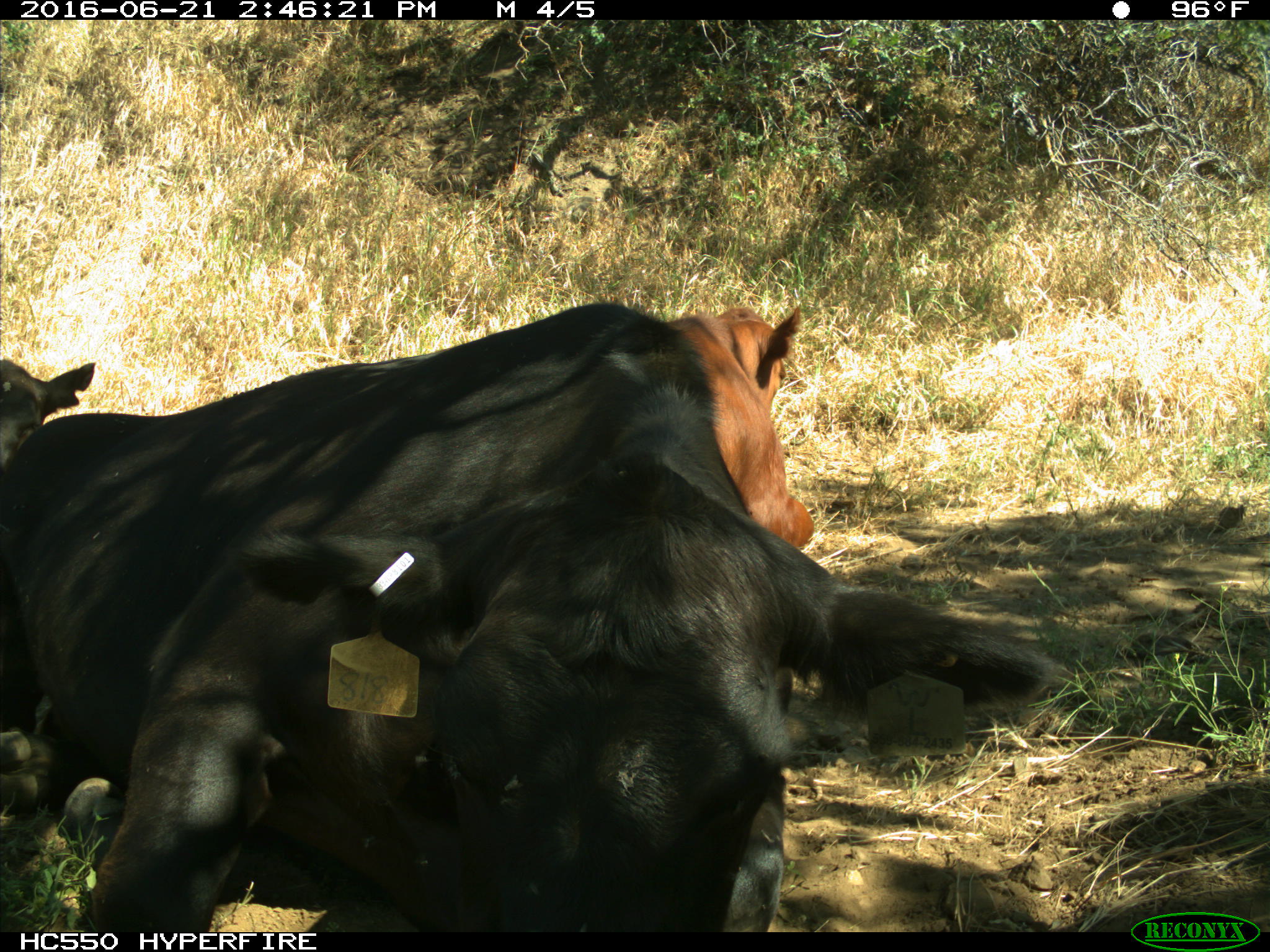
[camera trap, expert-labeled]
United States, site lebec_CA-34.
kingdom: Animalia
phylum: Chordata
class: Mammalia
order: Artiodactyla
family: Bovidae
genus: Bos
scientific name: Bos taurus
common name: domestic cow